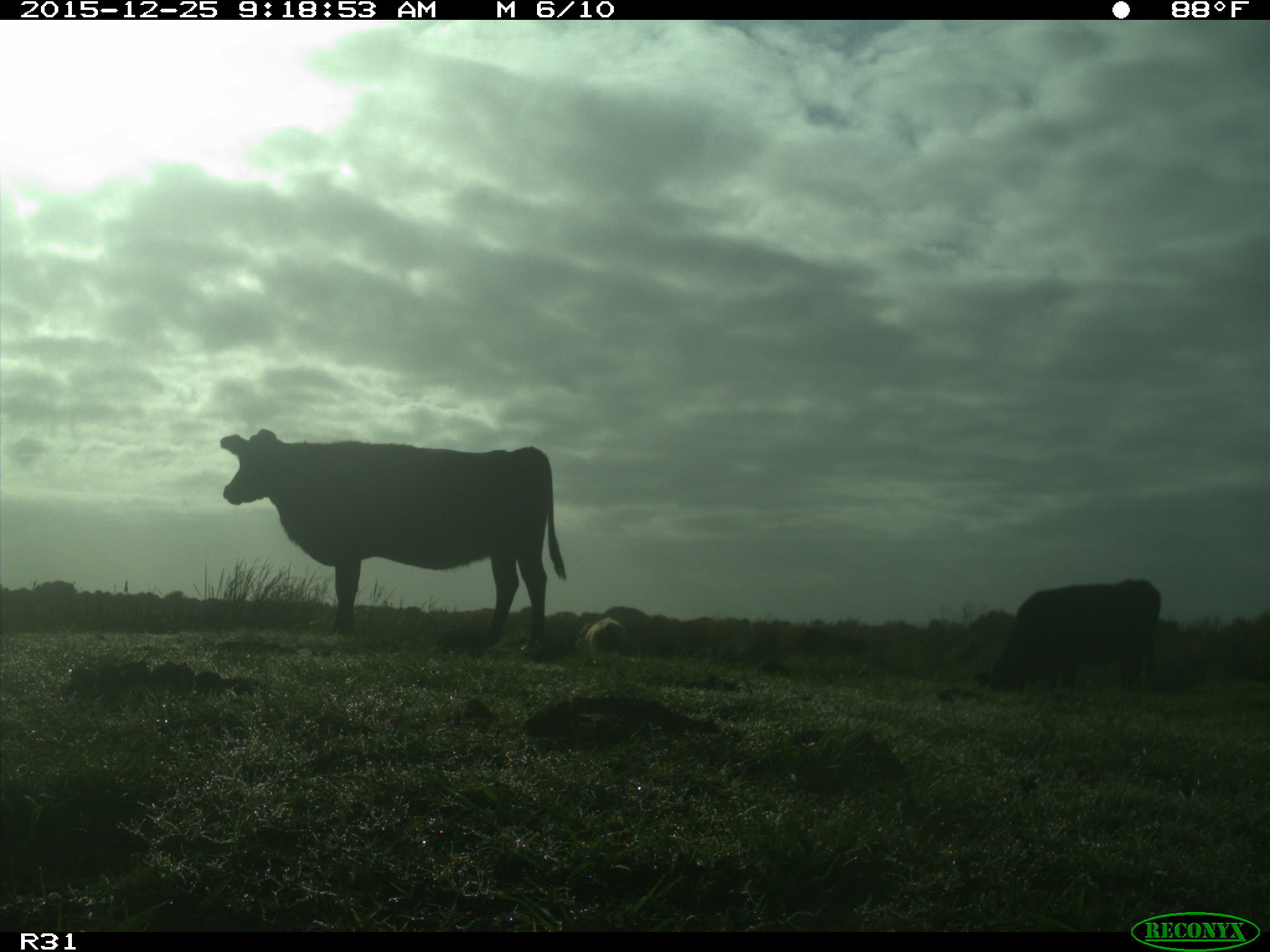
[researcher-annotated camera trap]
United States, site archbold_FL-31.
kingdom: Animalia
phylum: Chordata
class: Mammalia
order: Artiodactyla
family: Bovidae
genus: Bos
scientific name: Bos taurus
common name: domestic cow